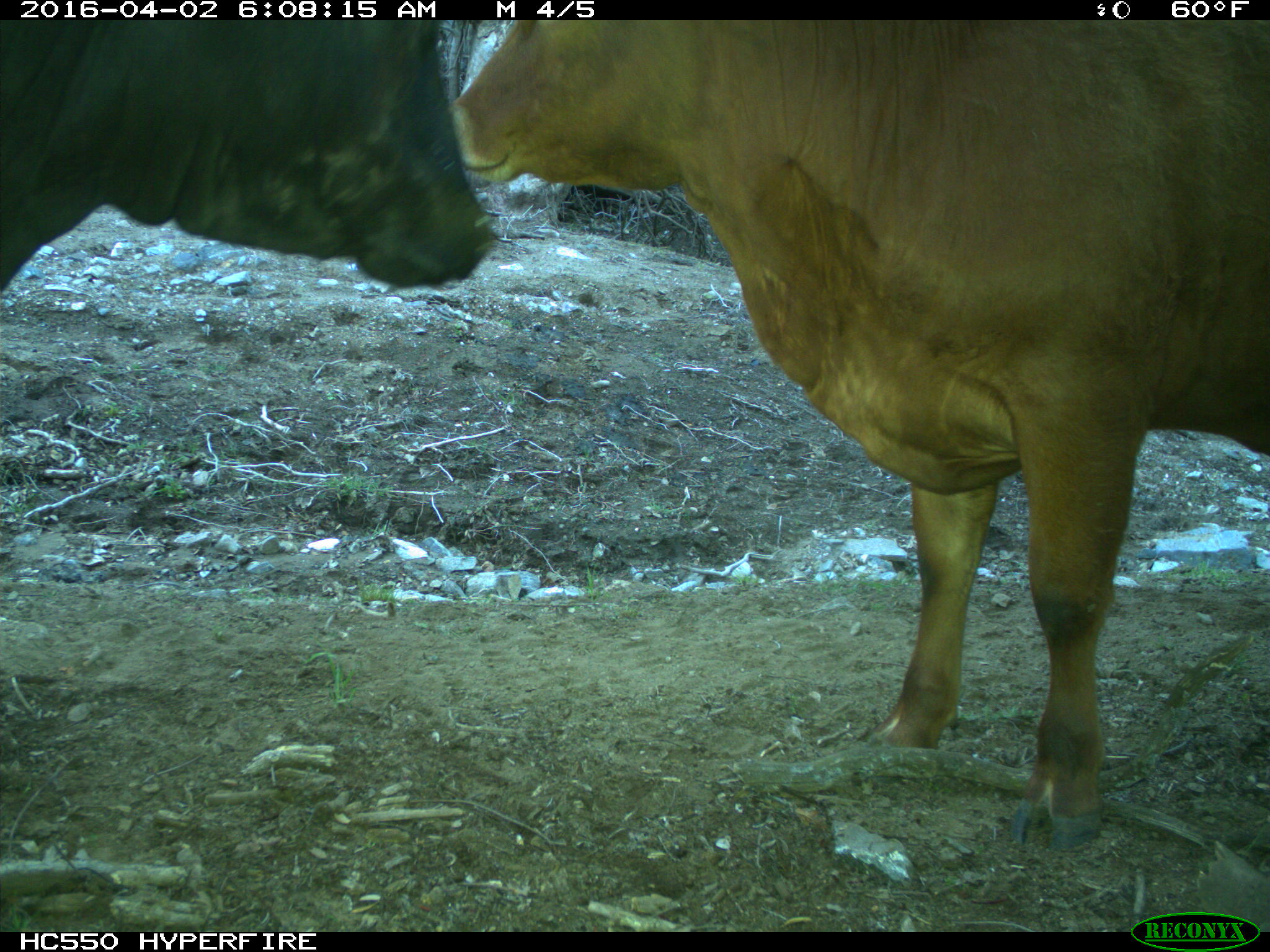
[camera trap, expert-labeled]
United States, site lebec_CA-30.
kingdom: Animalia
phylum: Chordata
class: Mammalia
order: Artiodactyla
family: Bovidae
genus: Bos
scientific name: Bos taurus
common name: domestic cow